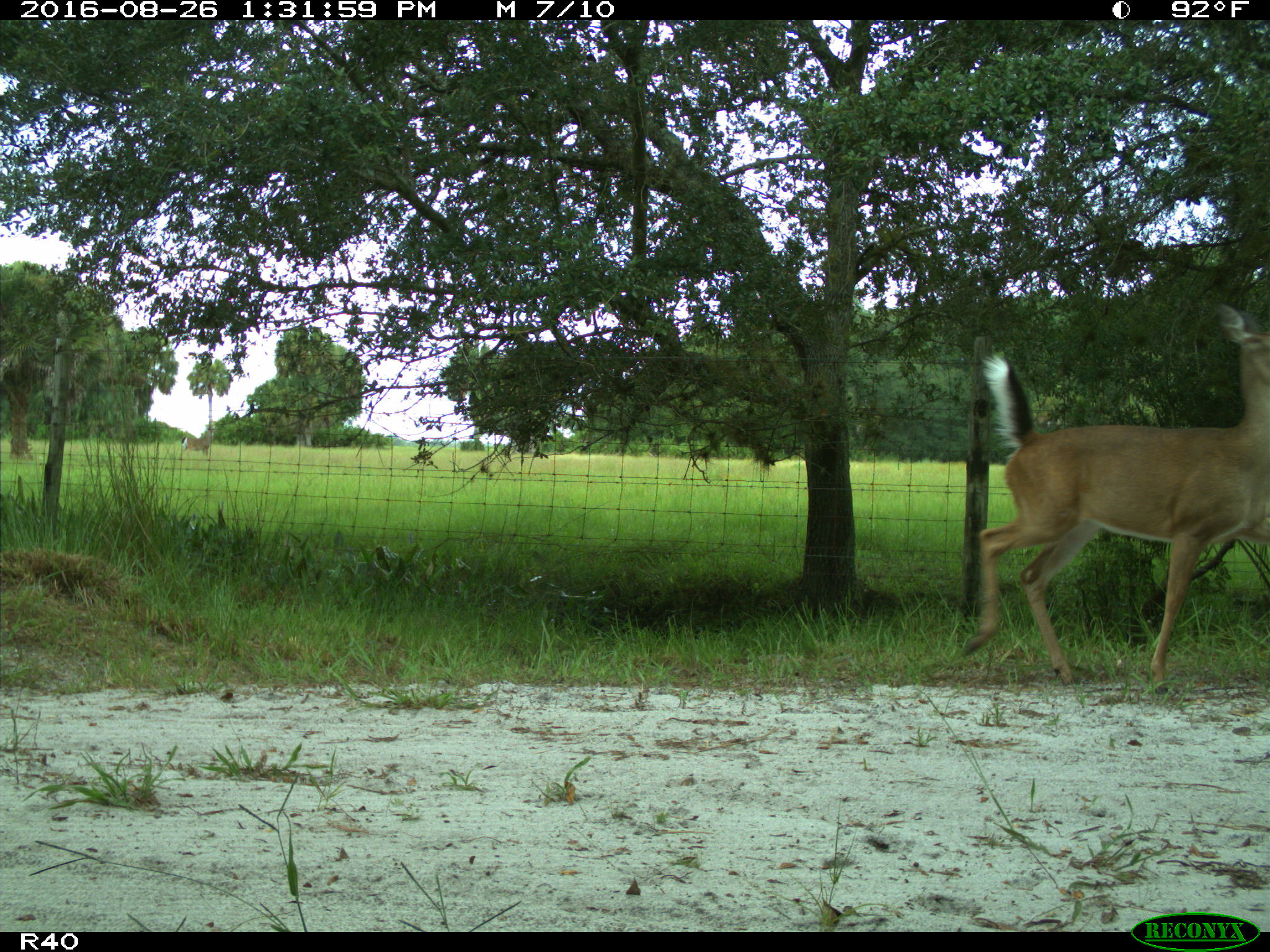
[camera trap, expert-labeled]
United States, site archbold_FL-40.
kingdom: Animalia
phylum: Chordata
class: Mammalia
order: Artiodactyla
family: Cervidae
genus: Odocoileus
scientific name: Odocoileus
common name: deer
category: unidentified deer